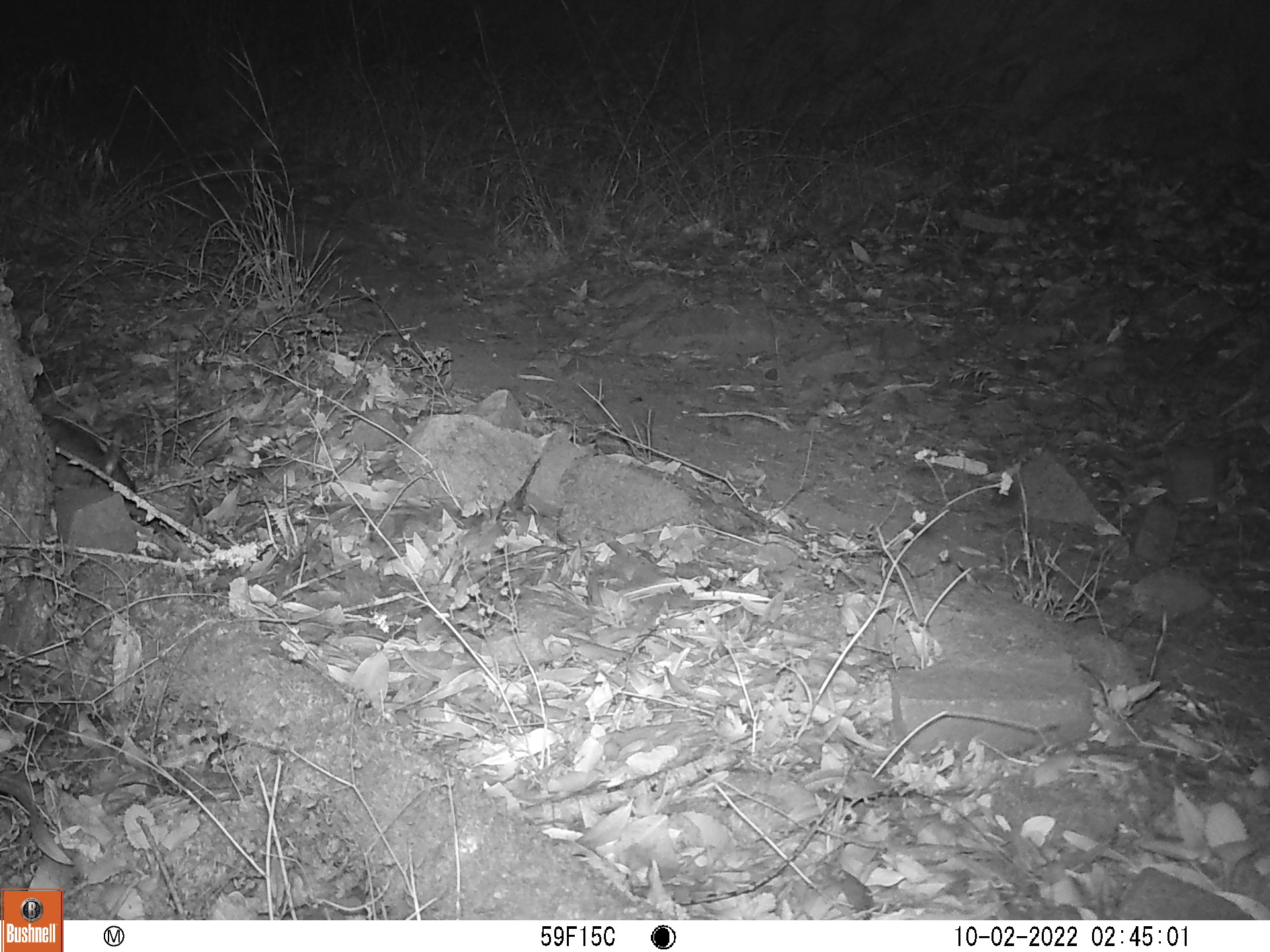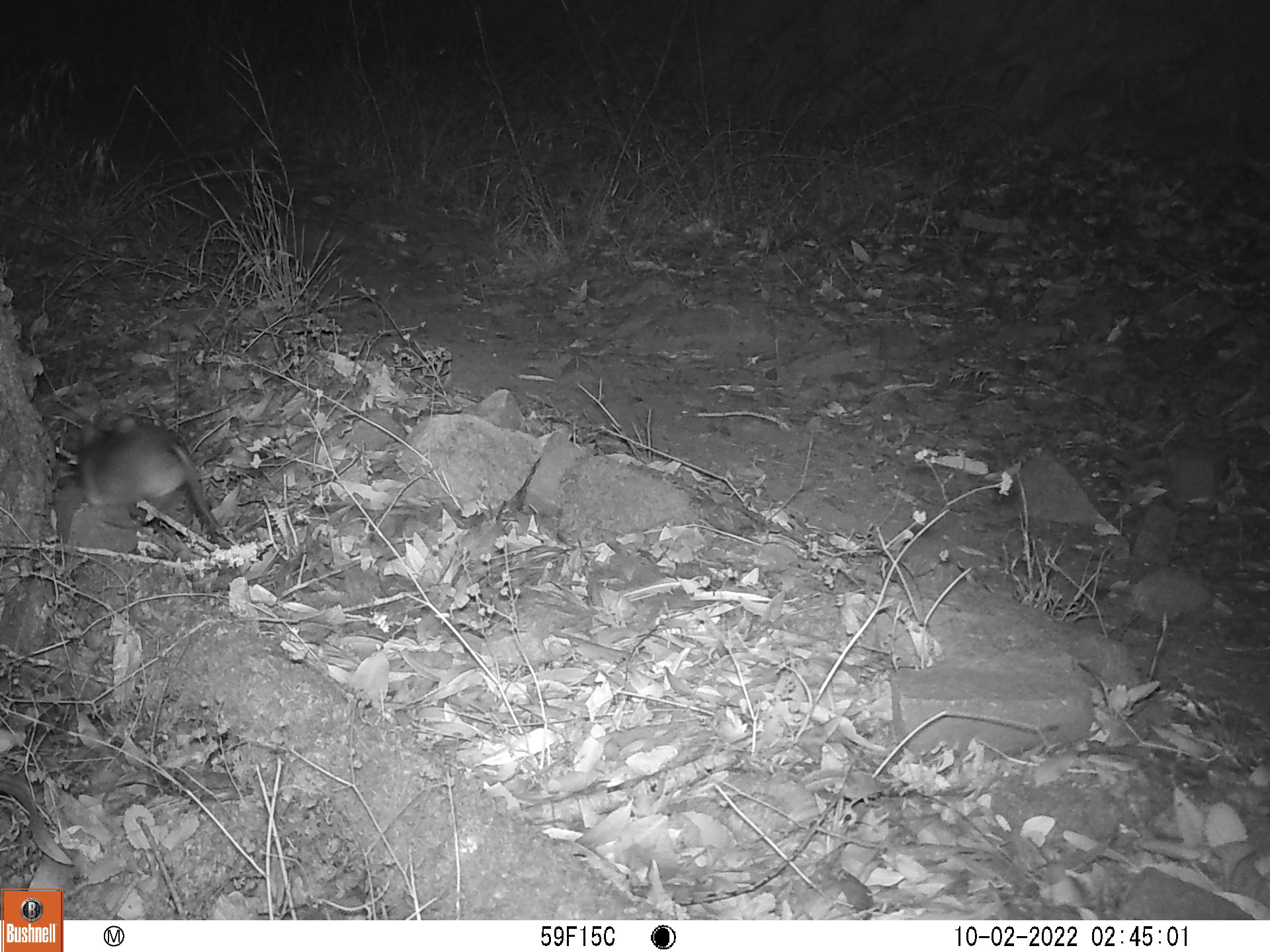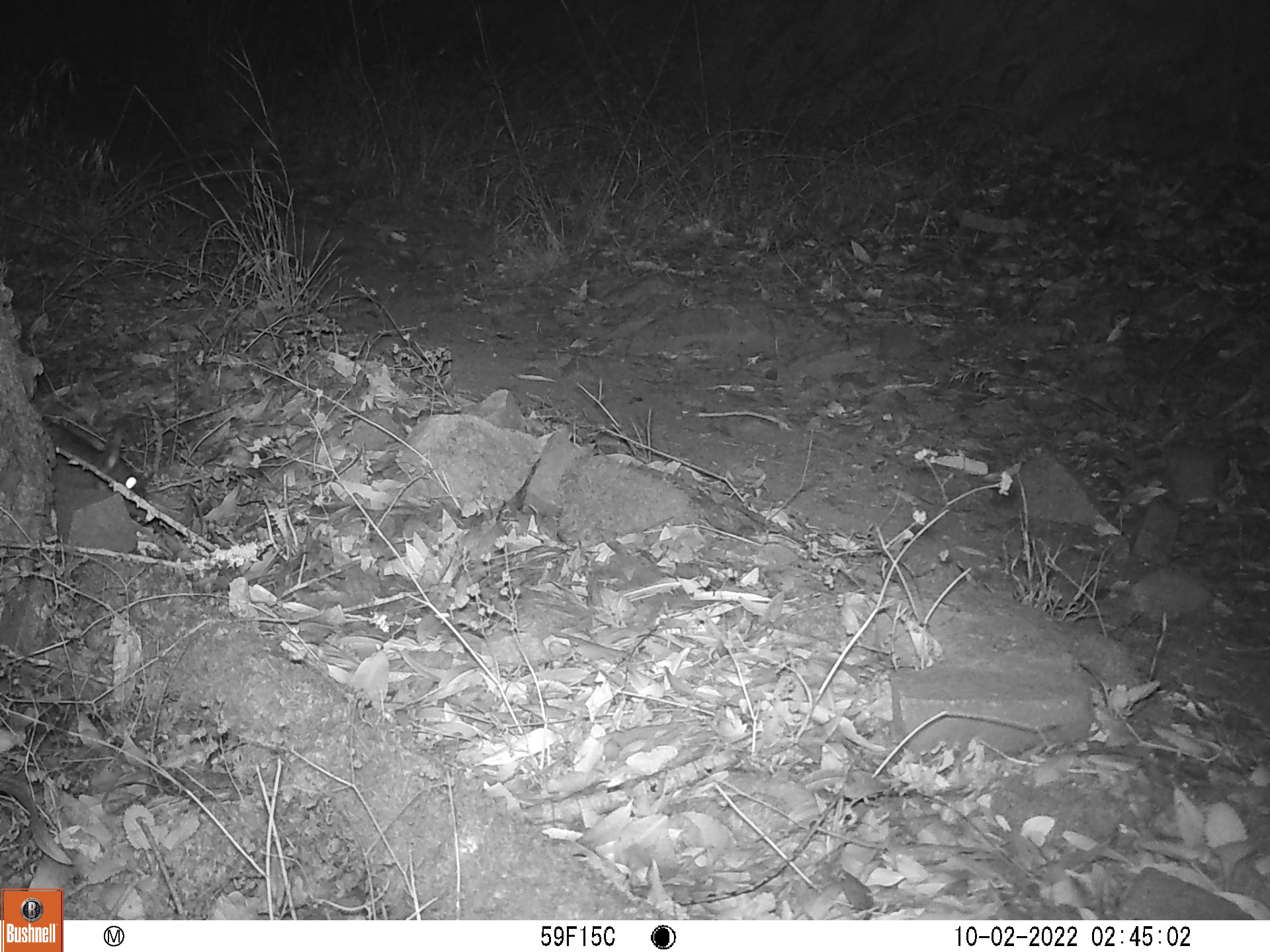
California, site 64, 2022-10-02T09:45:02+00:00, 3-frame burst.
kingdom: Animalia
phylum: Chordata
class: Mammalia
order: Rodentia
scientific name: Rodentia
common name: mouse or rat